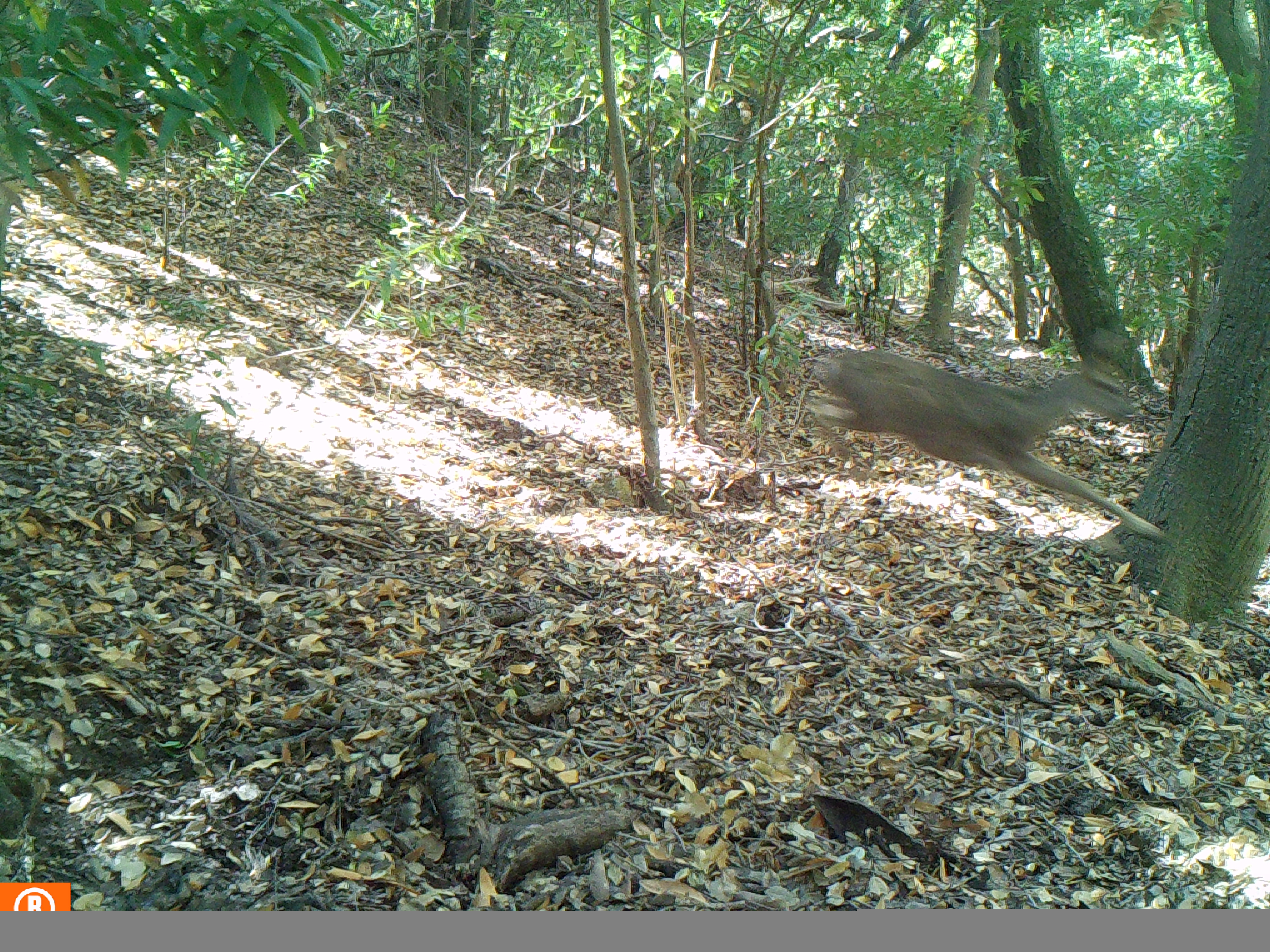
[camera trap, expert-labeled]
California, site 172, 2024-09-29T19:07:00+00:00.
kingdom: Animalia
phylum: Chordata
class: Mammalia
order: Artiodactyla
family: Cervidae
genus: Odocoileus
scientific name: Odocoileus hemionus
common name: mule deer